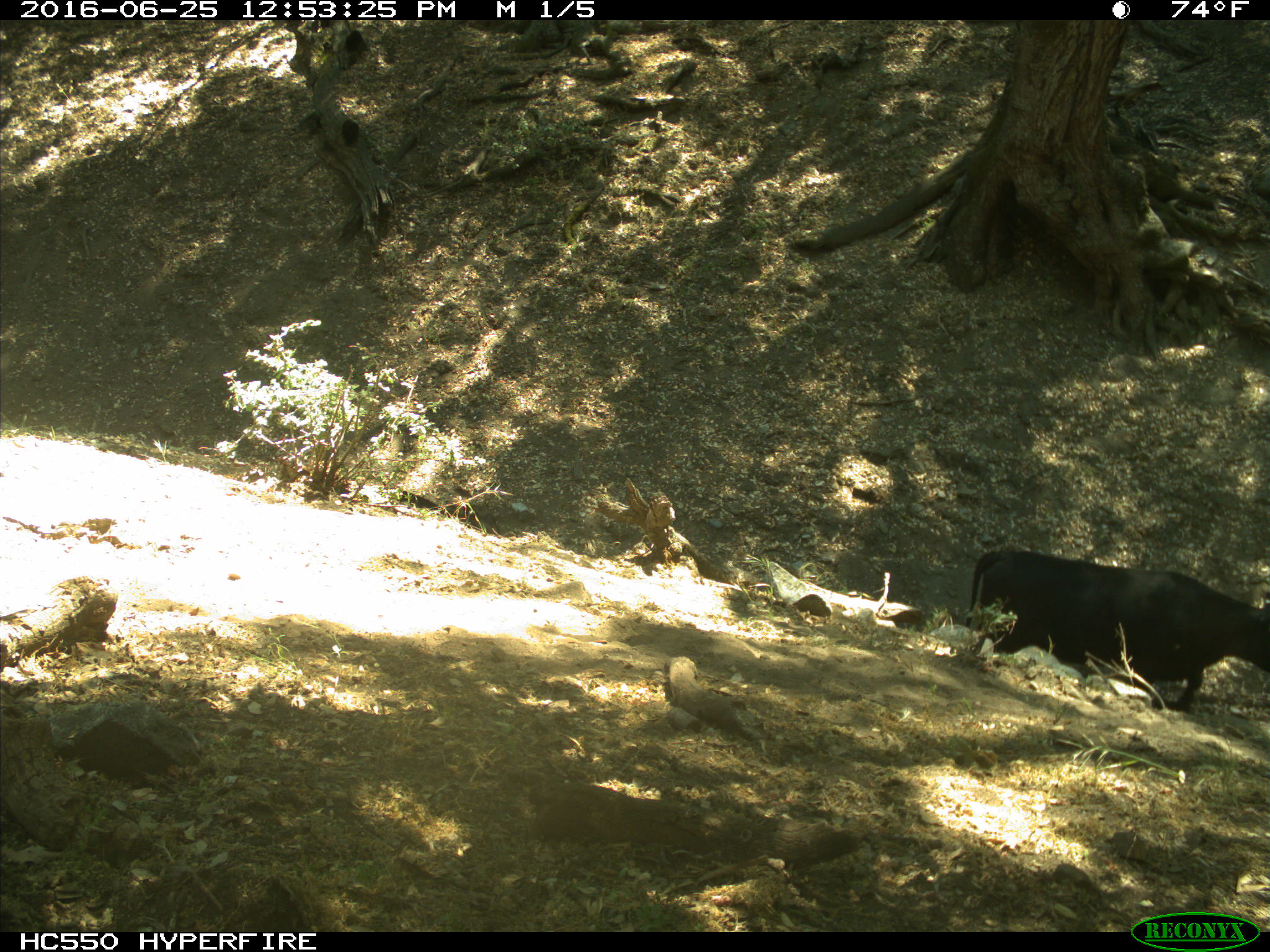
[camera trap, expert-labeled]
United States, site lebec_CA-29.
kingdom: Animalia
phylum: Chordata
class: Mammalia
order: Artiodactyla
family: Bovidae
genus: Bos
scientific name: Bos taurus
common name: domestic cow